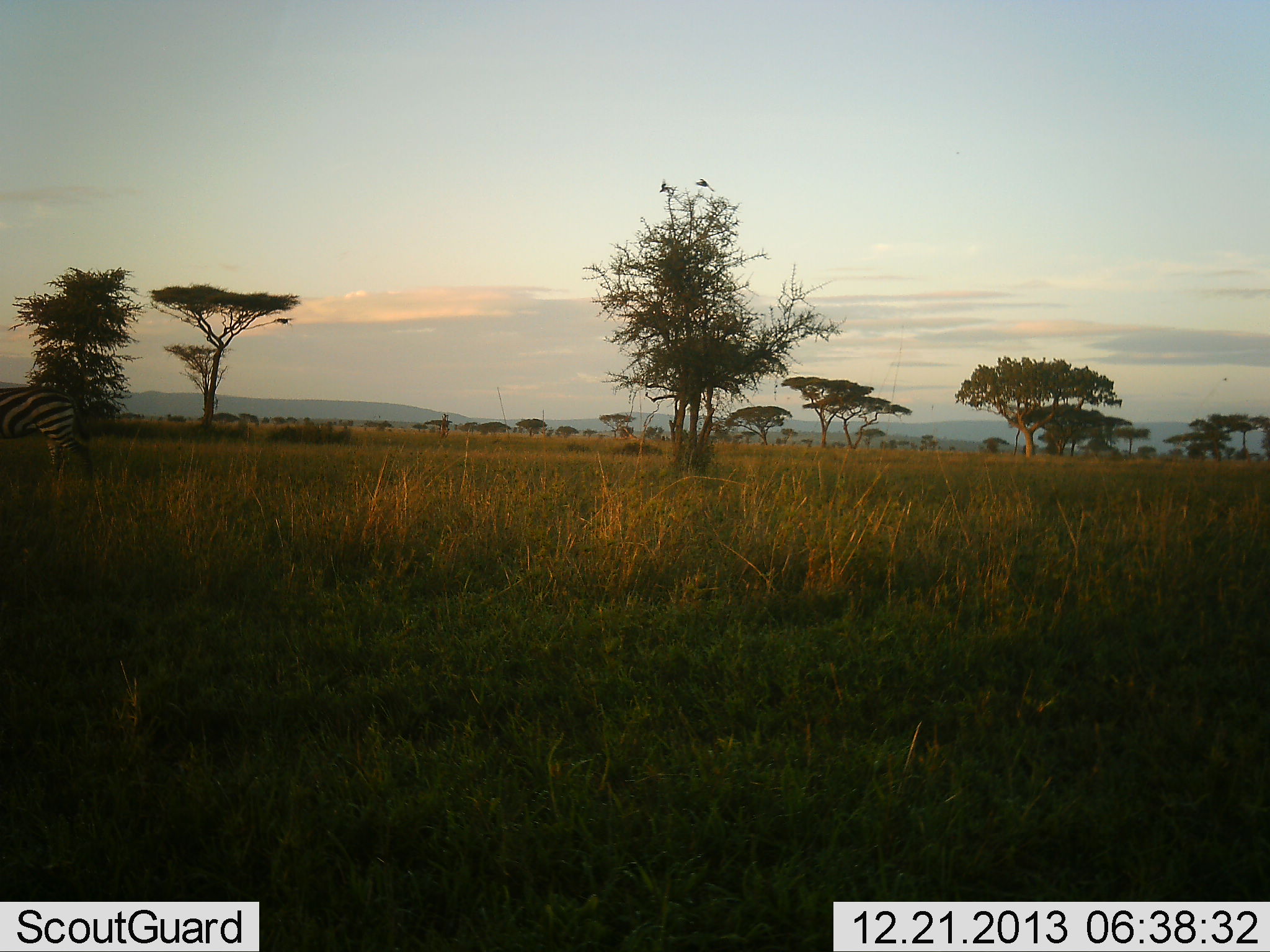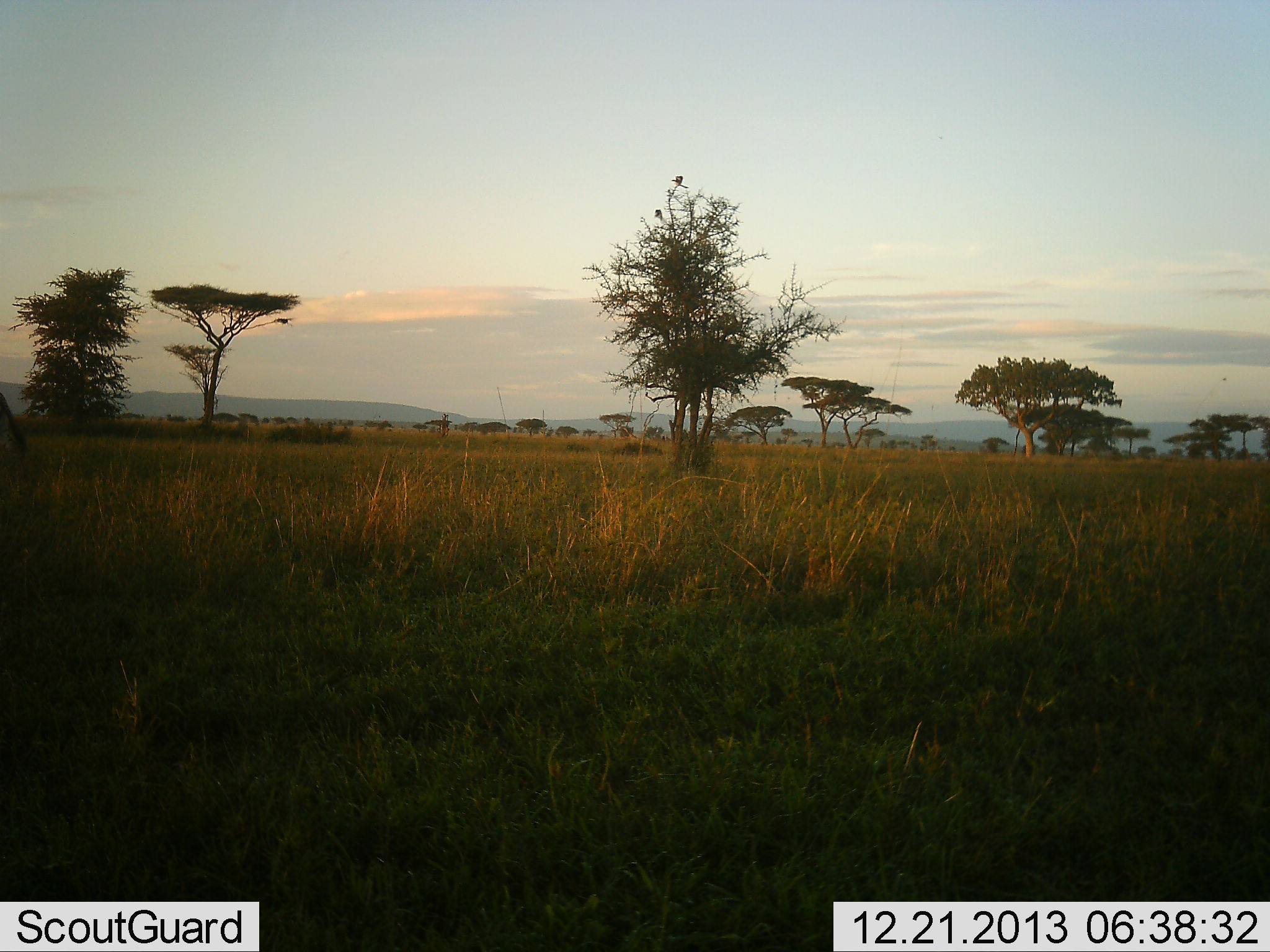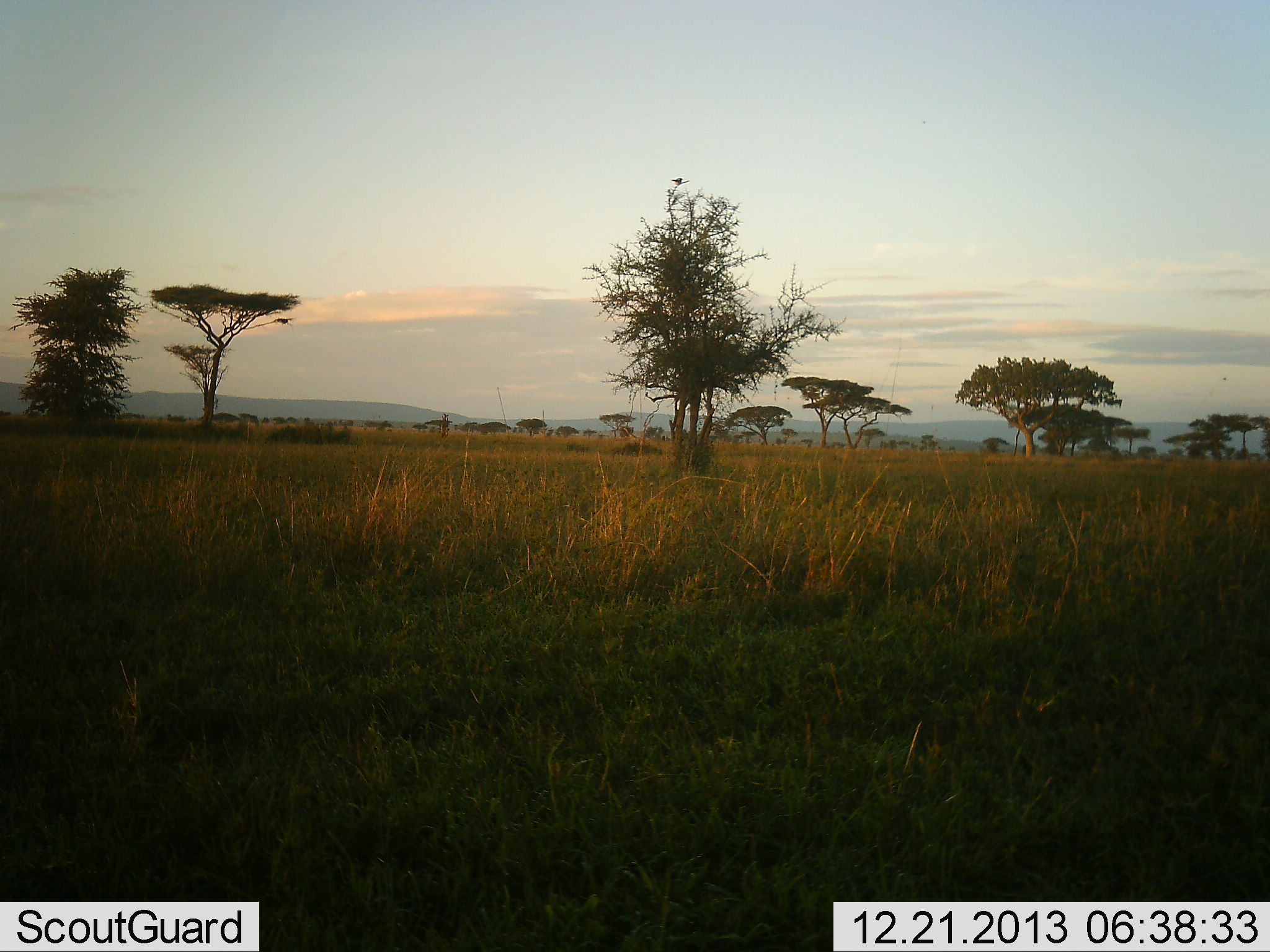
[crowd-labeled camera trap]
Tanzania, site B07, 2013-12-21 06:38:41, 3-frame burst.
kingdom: Animalia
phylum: Chordata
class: Aves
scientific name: Aves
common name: bird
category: otherbird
Otherbird (bird) (Aves), count 2. Behavior (volunteer vote fractions): standing 7%, resting 7%, moving 93%, interacting 7%. Young present (vote fraction): 0%. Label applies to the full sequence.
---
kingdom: Animalia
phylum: Chordata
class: Mammalia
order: Perissodactyla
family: Equidae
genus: Equus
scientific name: Equus quagga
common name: plains zebra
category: zebra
Zebra (plains zebra) (Equus quagga), count 1. Behavior (volunteer vote fractions): standing 0%, resting 0%, moving 100%, interacting 0%. Young present (vote fraction): 0%. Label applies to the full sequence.